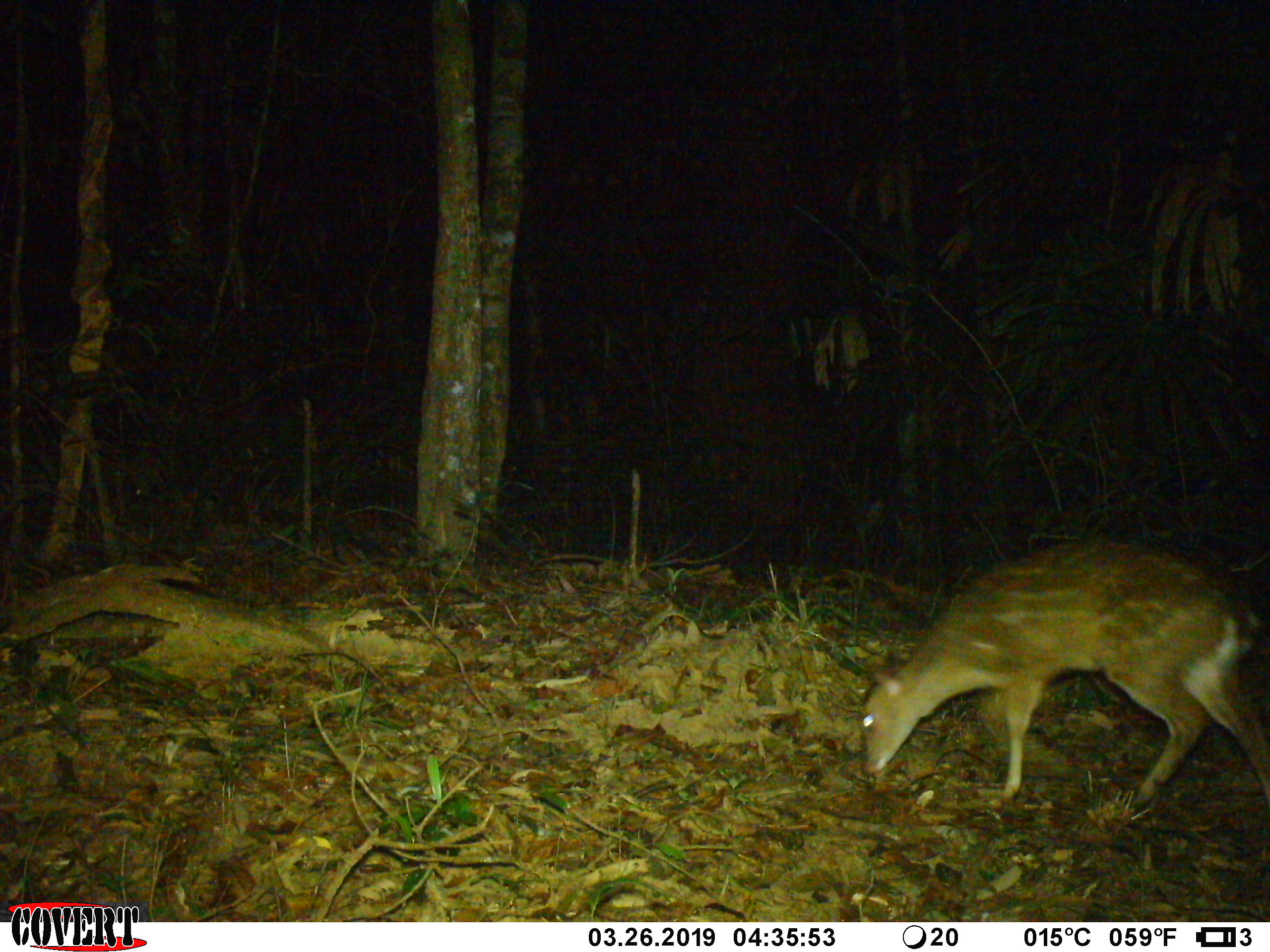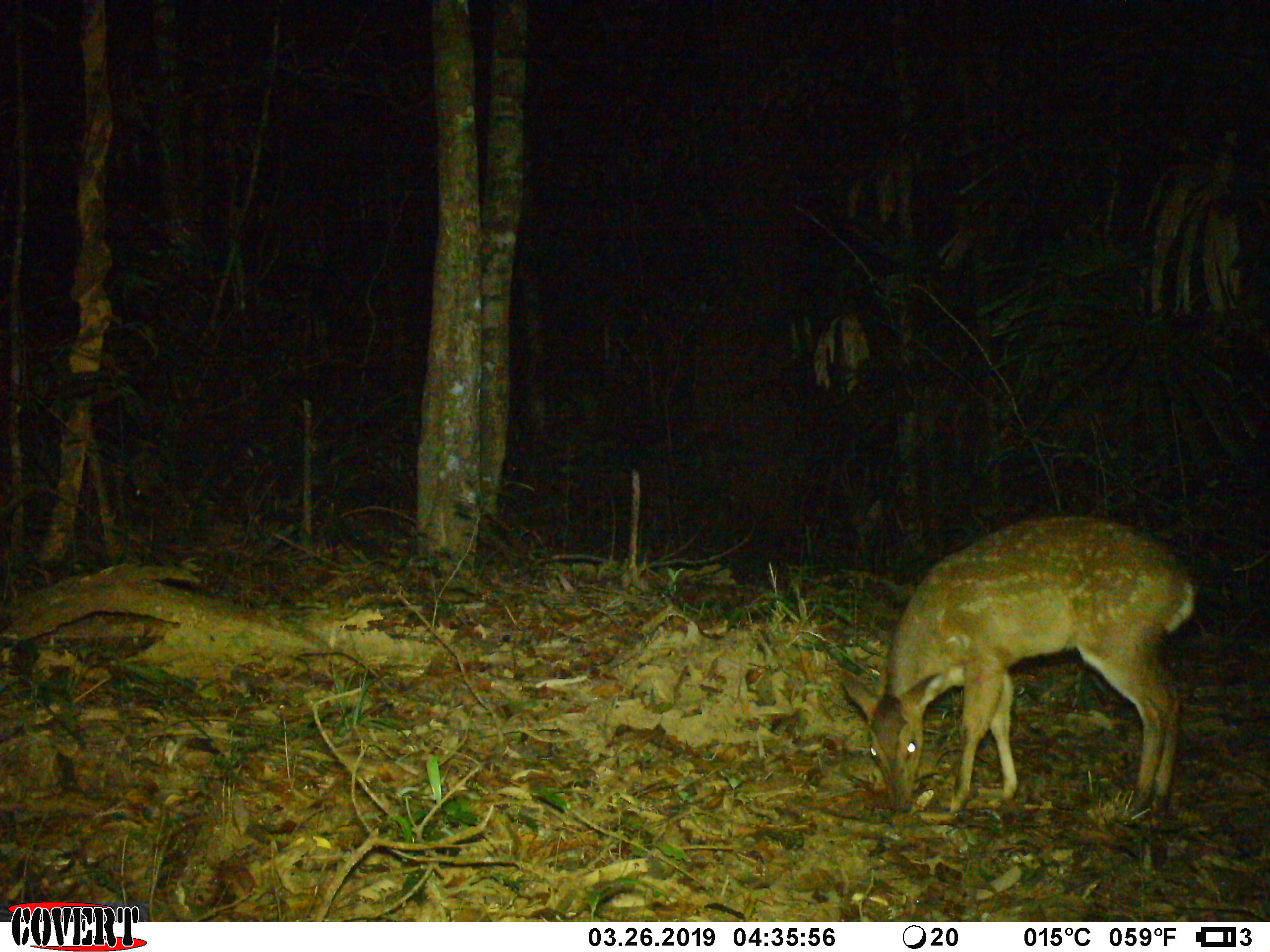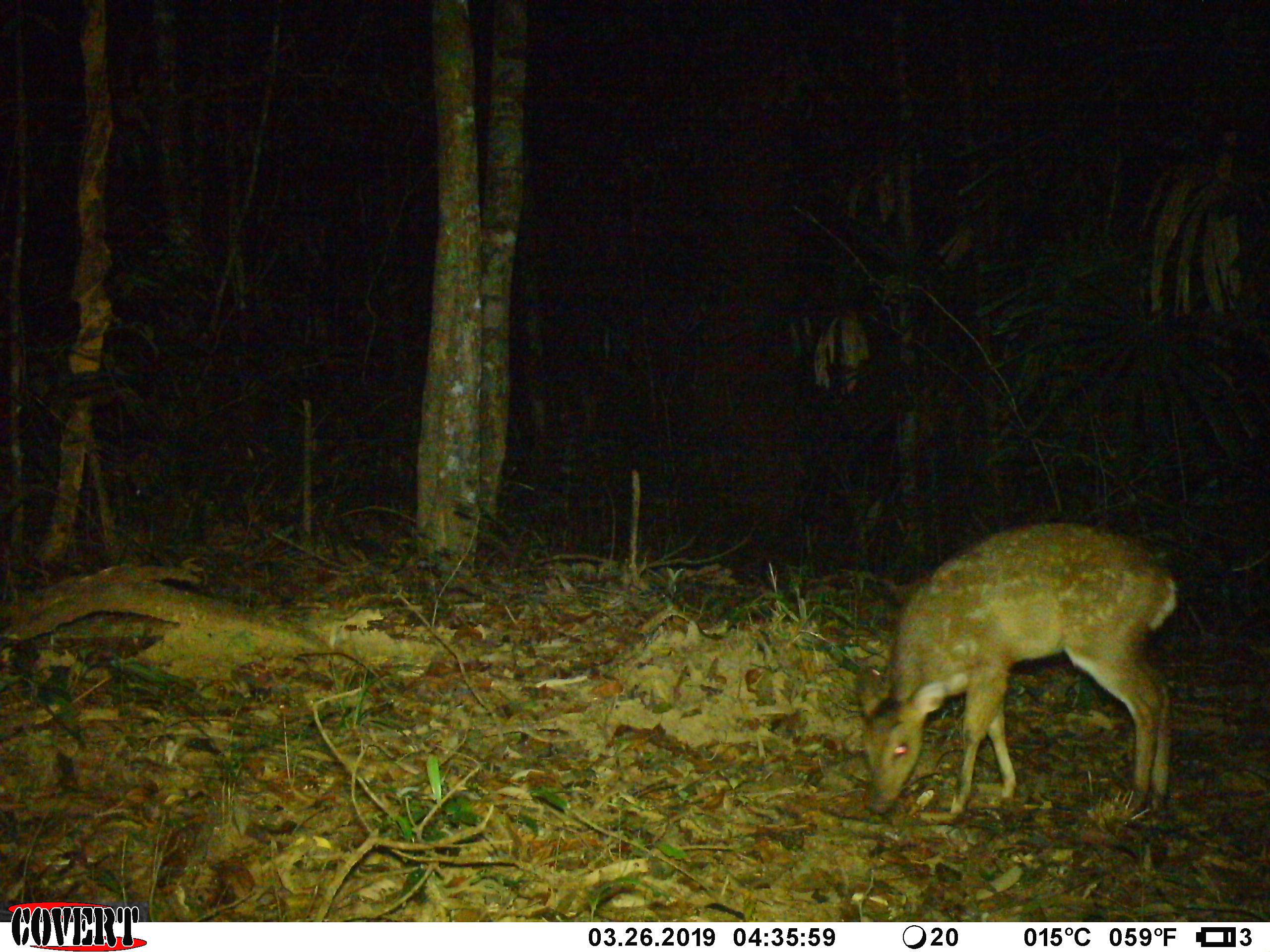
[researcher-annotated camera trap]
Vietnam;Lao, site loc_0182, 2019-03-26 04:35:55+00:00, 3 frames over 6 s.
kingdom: Animalia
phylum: Chordata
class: Mammalia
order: Artiodactyla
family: Cervidae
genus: Muntiacus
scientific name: Muntiacus vuquangensis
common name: large-antlered muntjac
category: large antlered muntjac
Large antlered muntjac (large-antlered muntjac) (Muntiacus vuquangensis). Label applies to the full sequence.